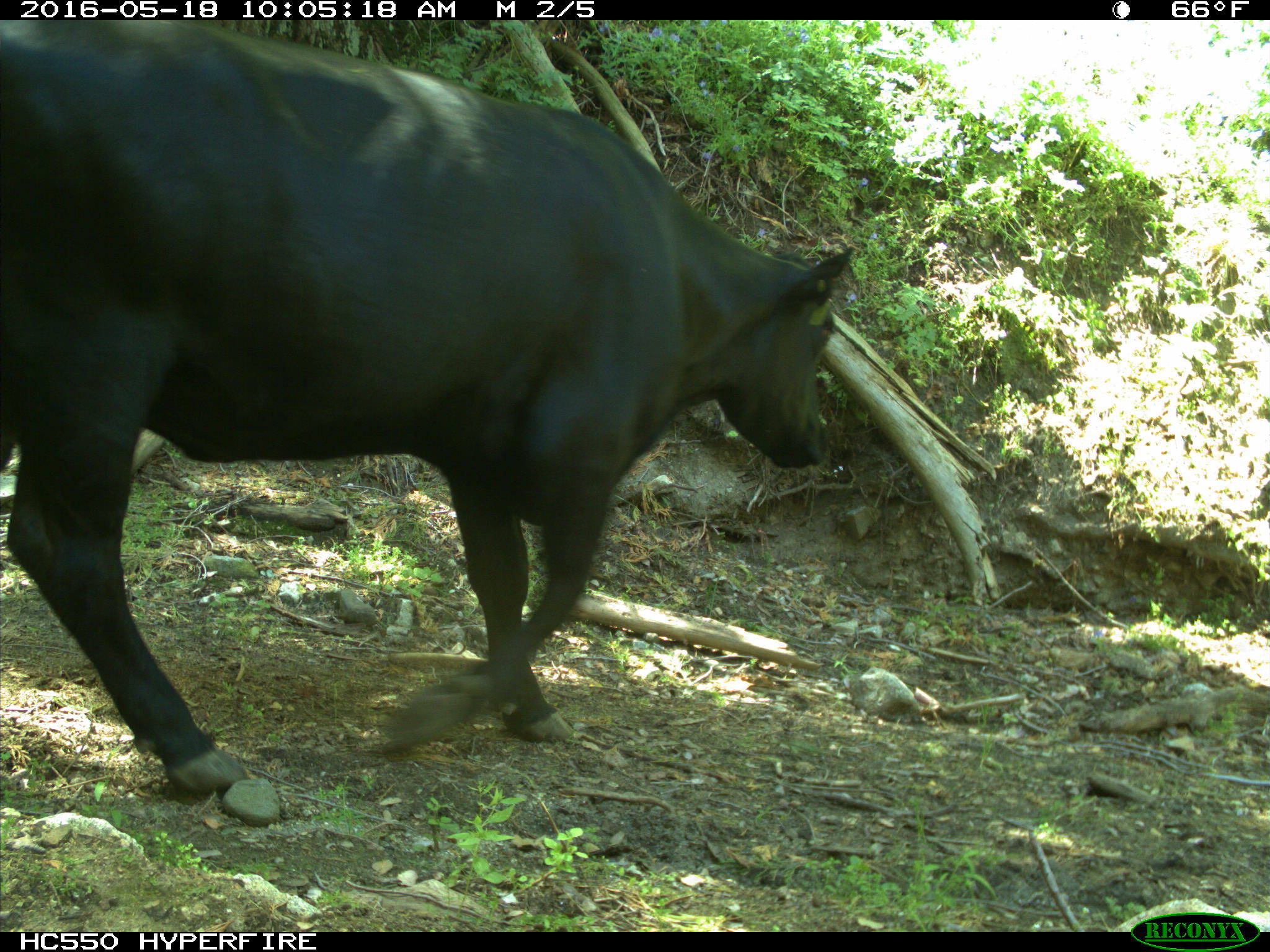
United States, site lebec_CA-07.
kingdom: Animalia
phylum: Chordata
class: Mammalia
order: Artiodactyla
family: Bovidae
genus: Bos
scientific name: Bos taurus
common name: domestic cow